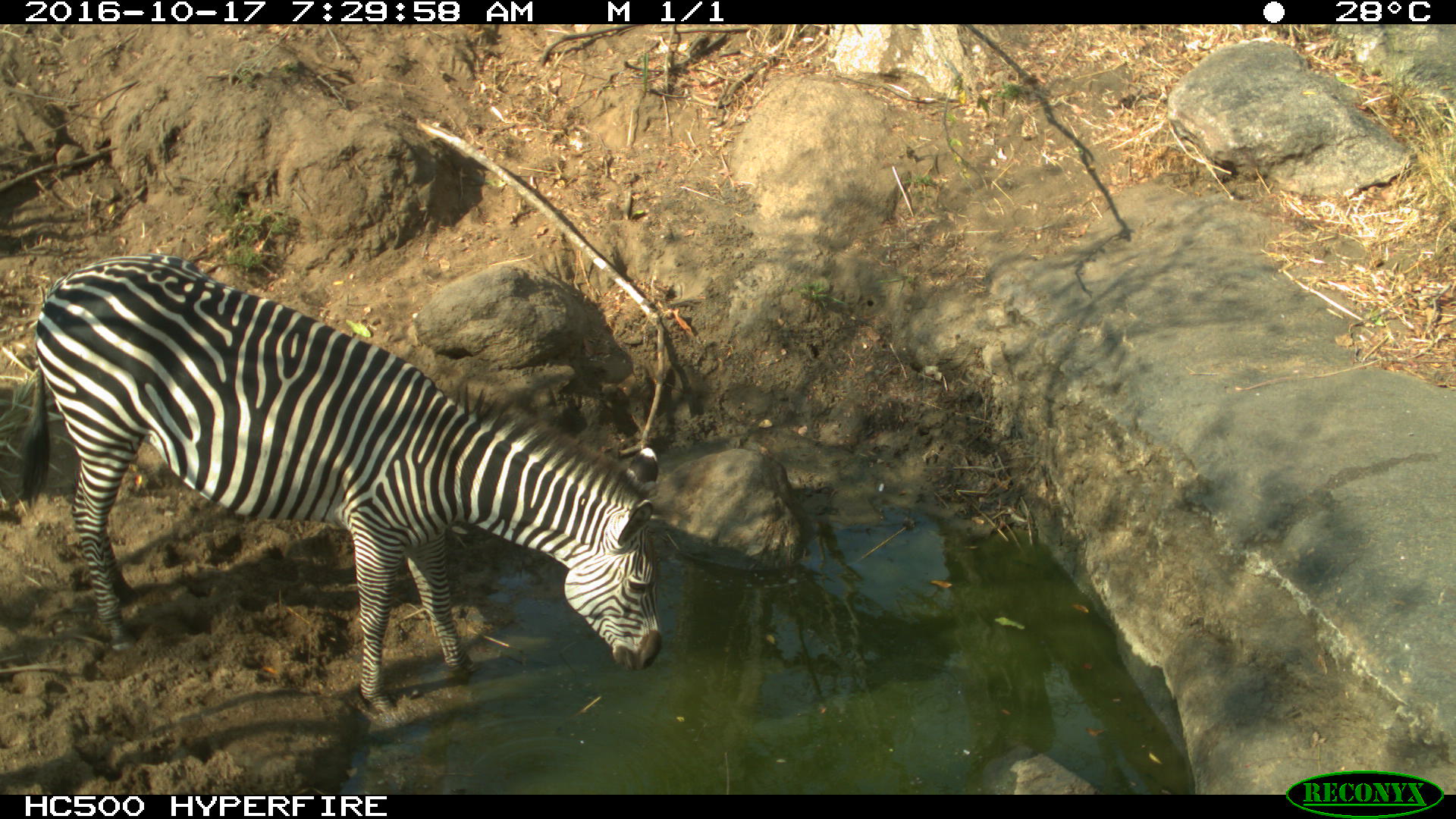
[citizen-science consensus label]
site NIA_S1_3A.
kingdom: Animalia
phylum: Chordata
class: Mammalia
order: Perissodactyla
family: Equidae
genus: Equus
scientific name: Equus quagga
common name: plains zebra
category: zebraplains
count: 1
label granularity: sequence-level